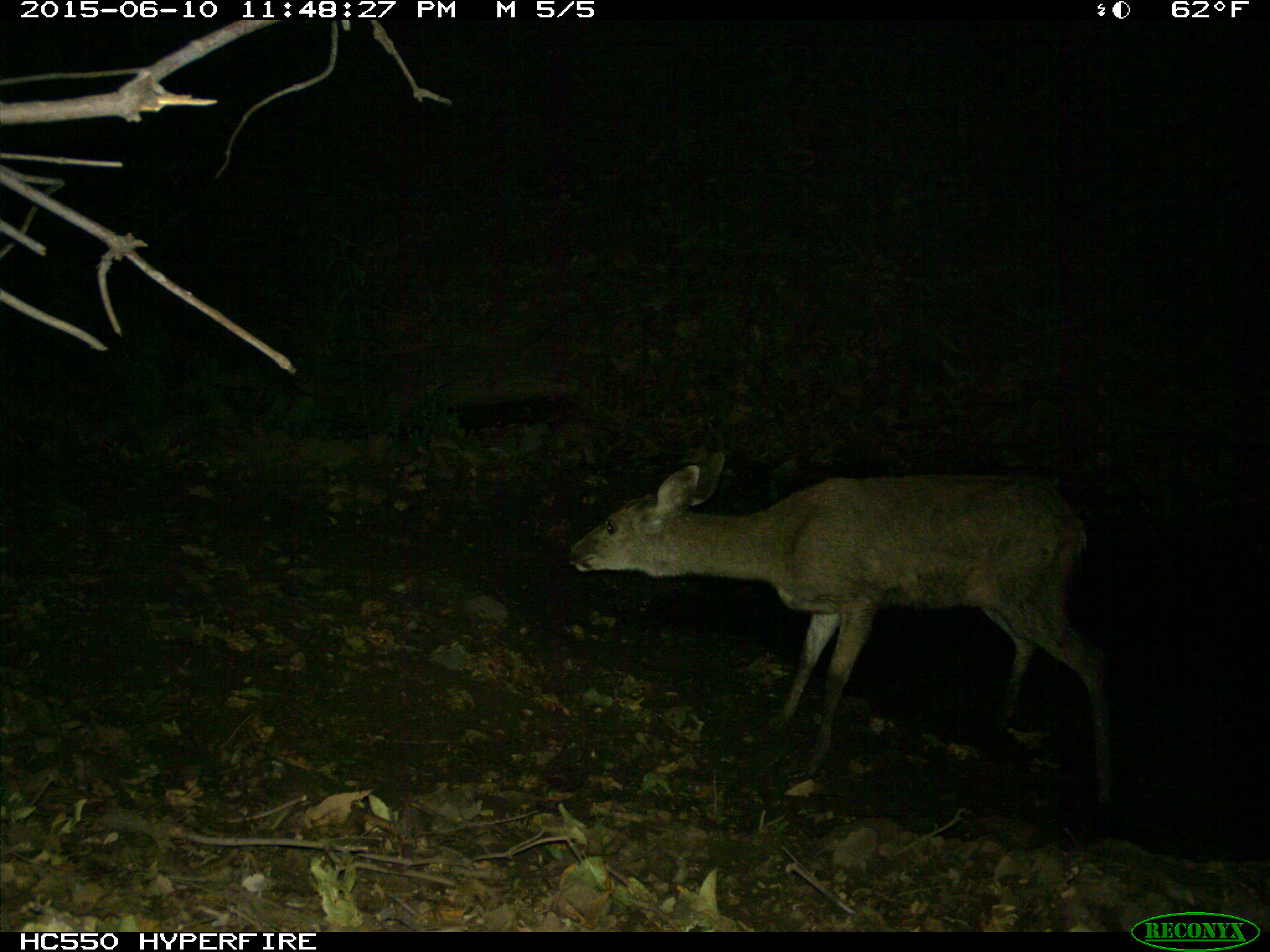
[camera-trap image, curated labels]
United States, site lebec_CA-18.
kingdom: Animalia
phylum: Chordata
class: Mammalia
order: Artiodactyla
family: Cervidae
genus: Odocoileus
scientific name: Odocoileus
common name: deer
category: unidentified deer